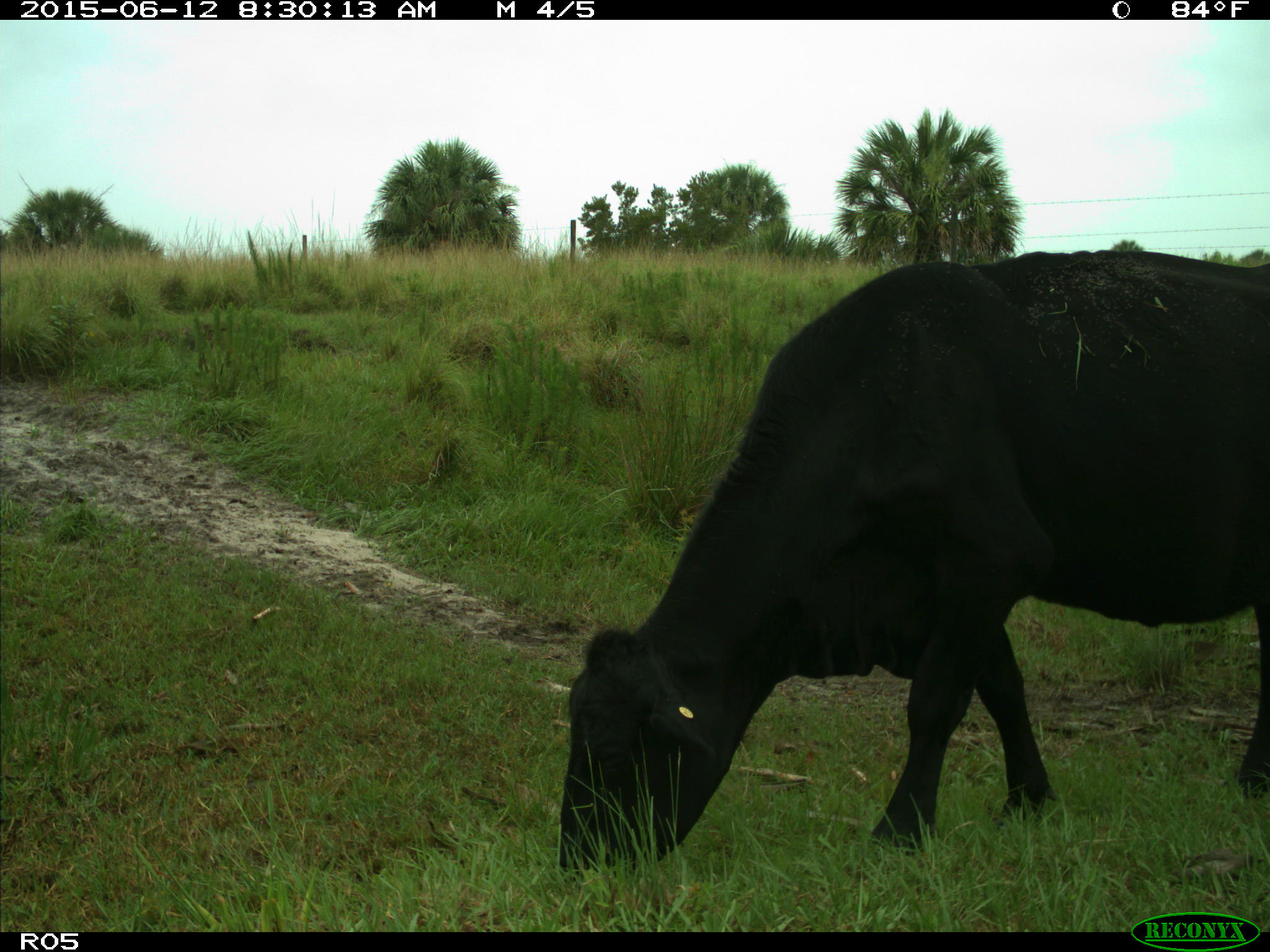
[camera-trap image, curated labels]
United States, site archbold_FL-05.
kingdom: Animalia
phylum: Chordata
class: Mammalia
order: Artiodactyla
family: Bovidae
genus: Bos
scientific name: Bos taurus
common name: domestic cow